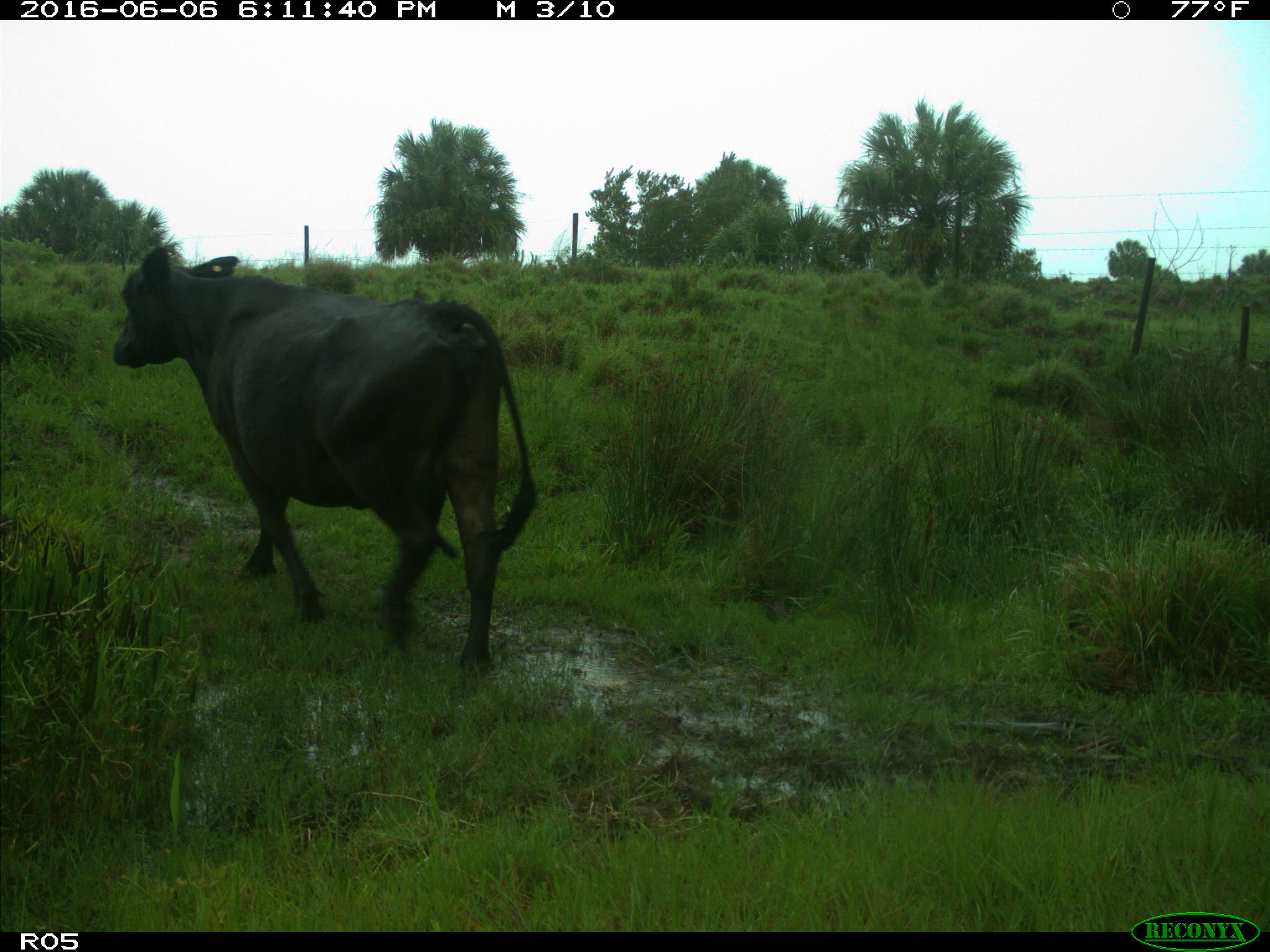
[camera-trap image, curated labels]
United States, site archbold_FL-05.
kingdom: Animalia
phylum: Chordata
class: Mammalia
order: Artiodactyla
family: Bovidae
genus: Bos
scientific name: Bos taurus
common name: domestic cow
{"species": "Bos taurus (domestic cow)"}